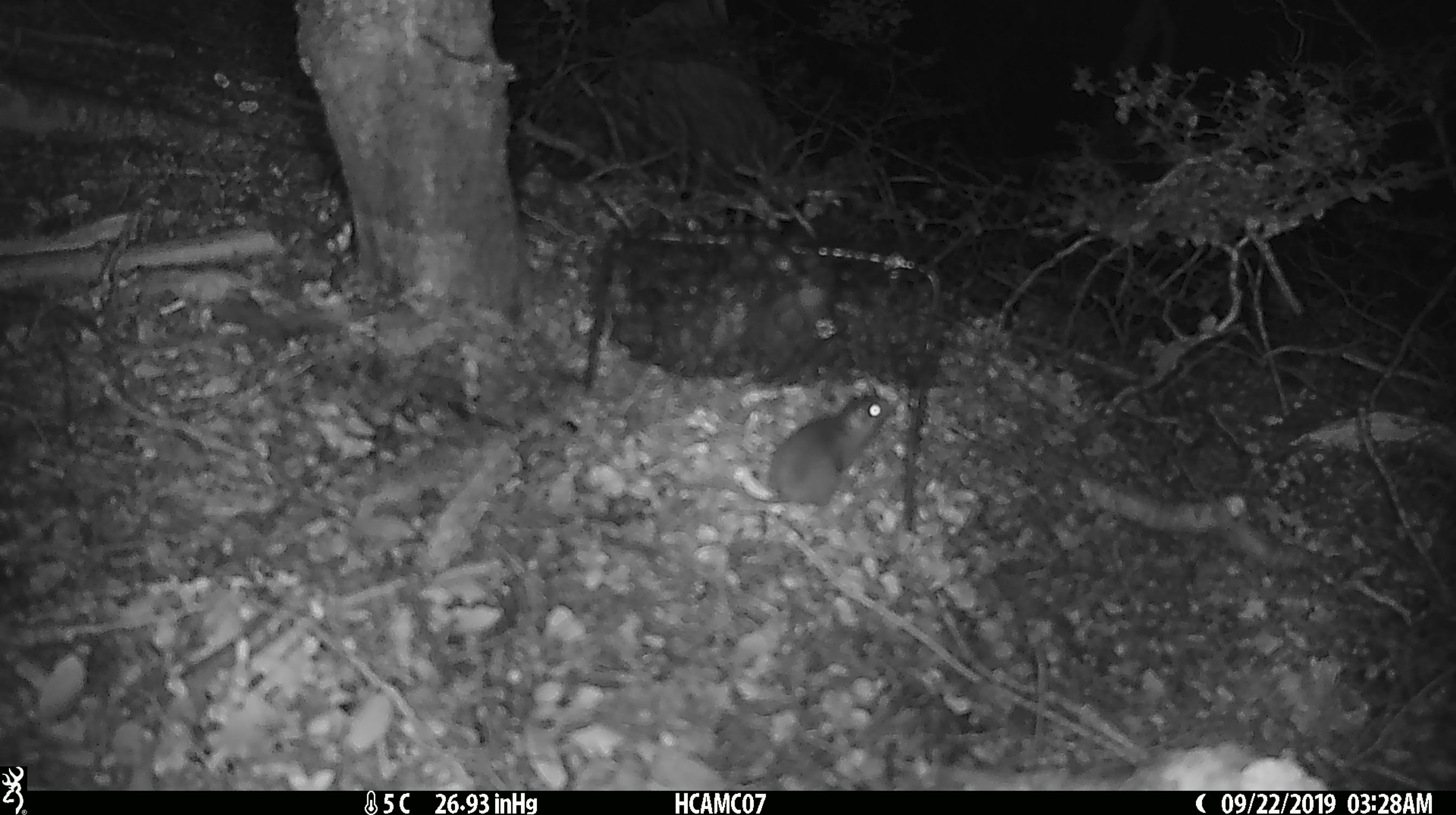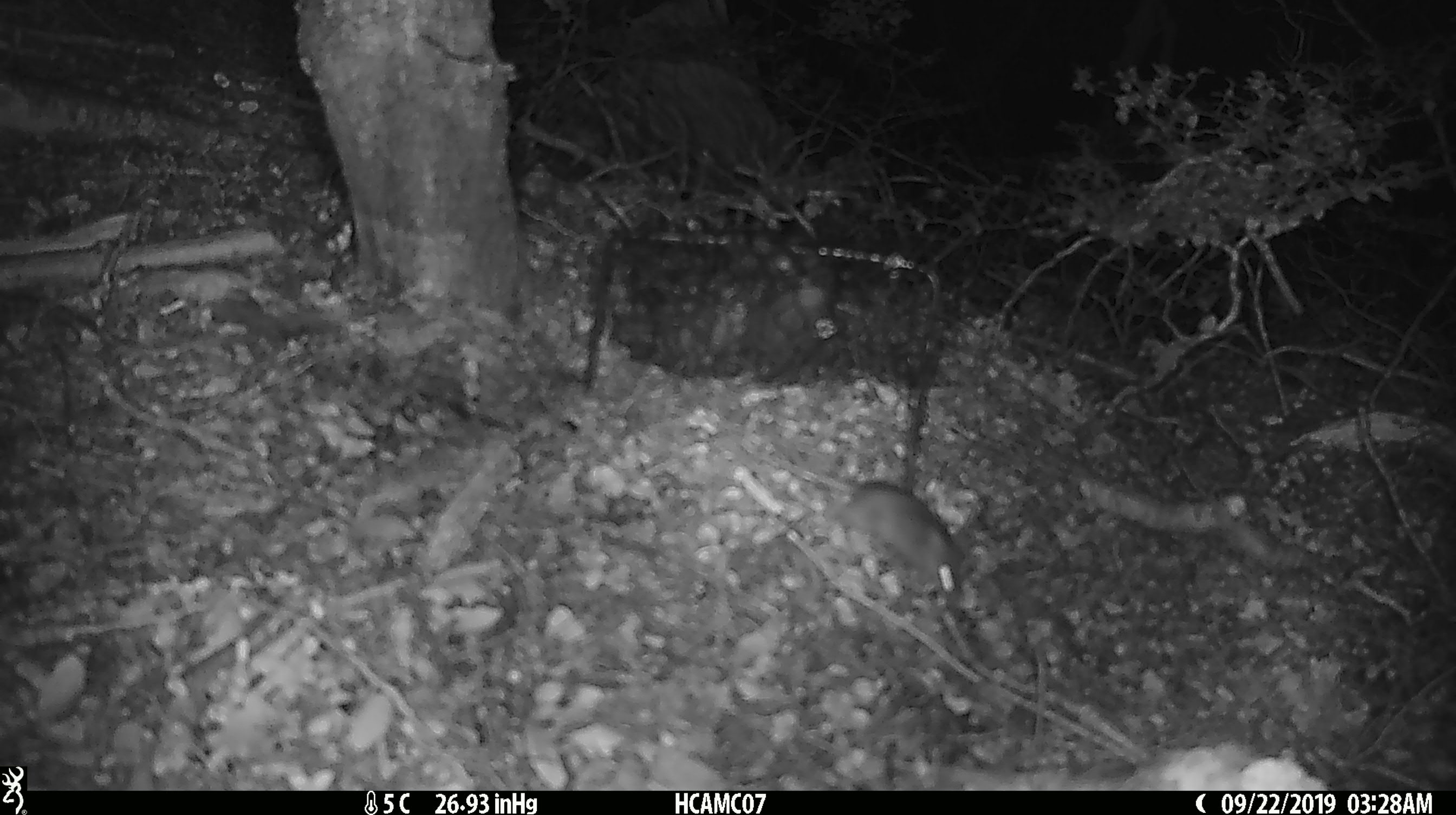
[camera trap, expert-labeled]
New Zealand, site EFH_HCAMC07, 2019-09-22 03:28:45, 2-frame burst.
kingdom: Animalia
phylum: Chordata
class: Mammalia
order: Rodentia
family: Muridae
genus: Mus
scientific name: Mus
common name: mouse